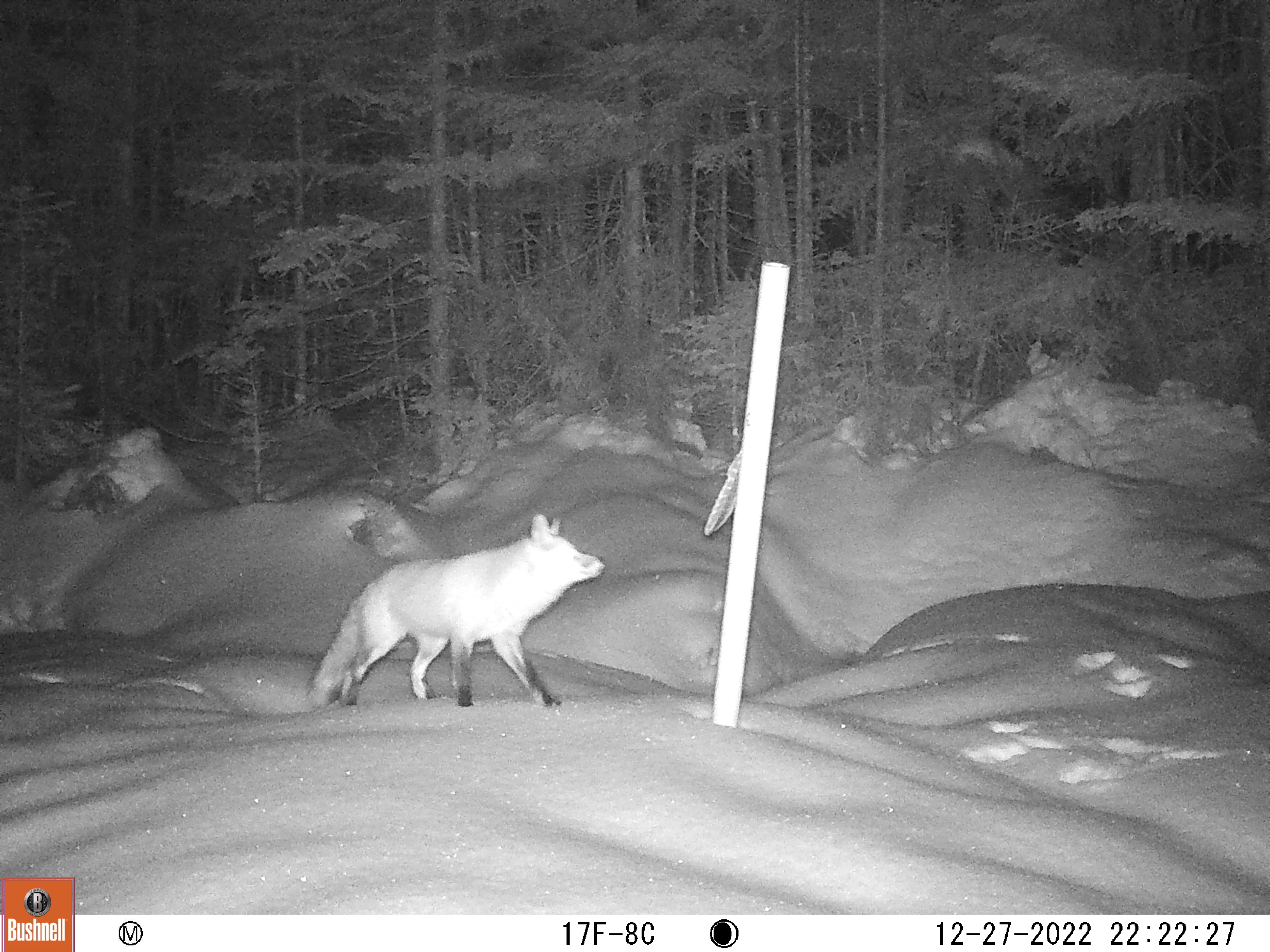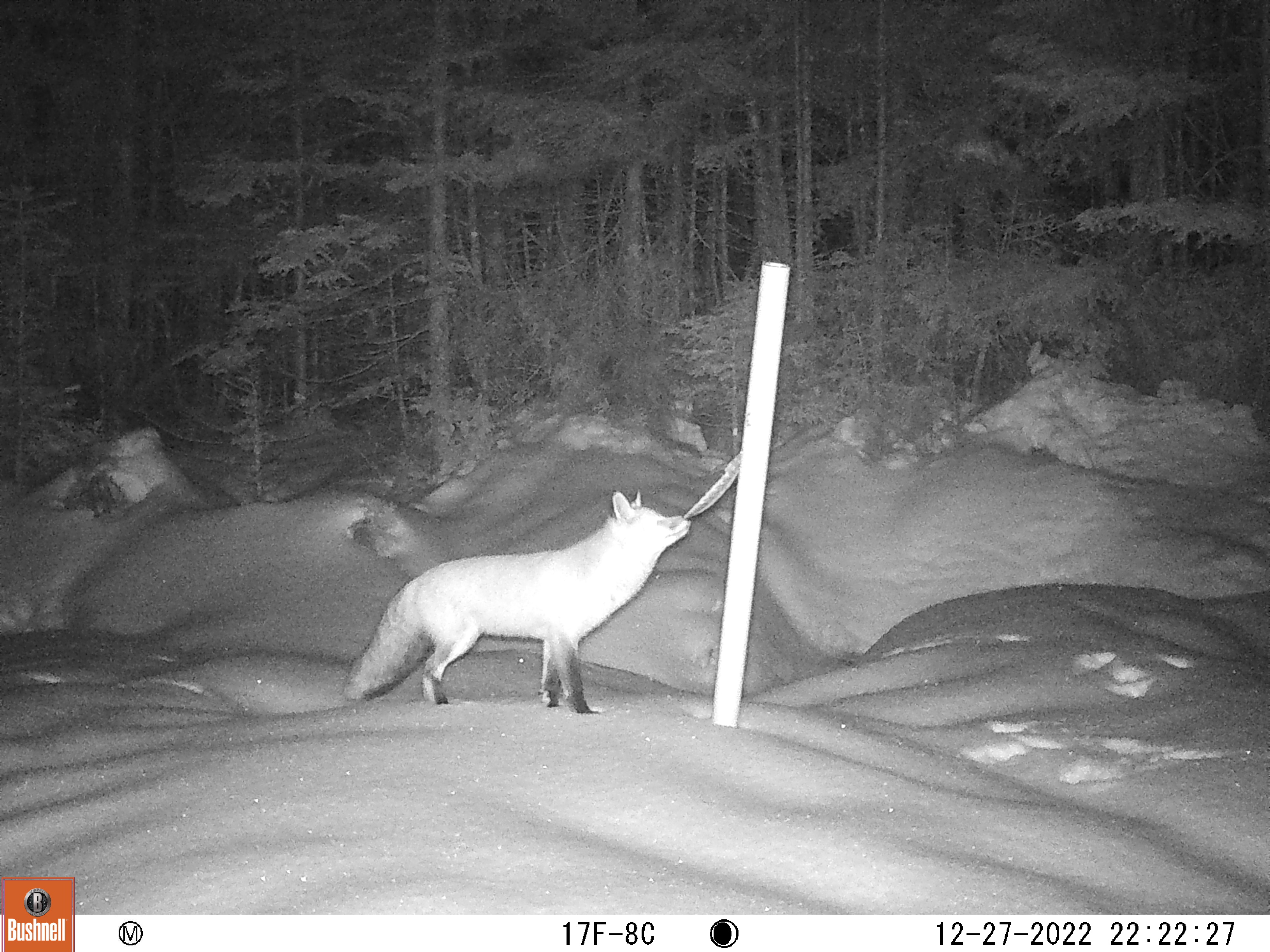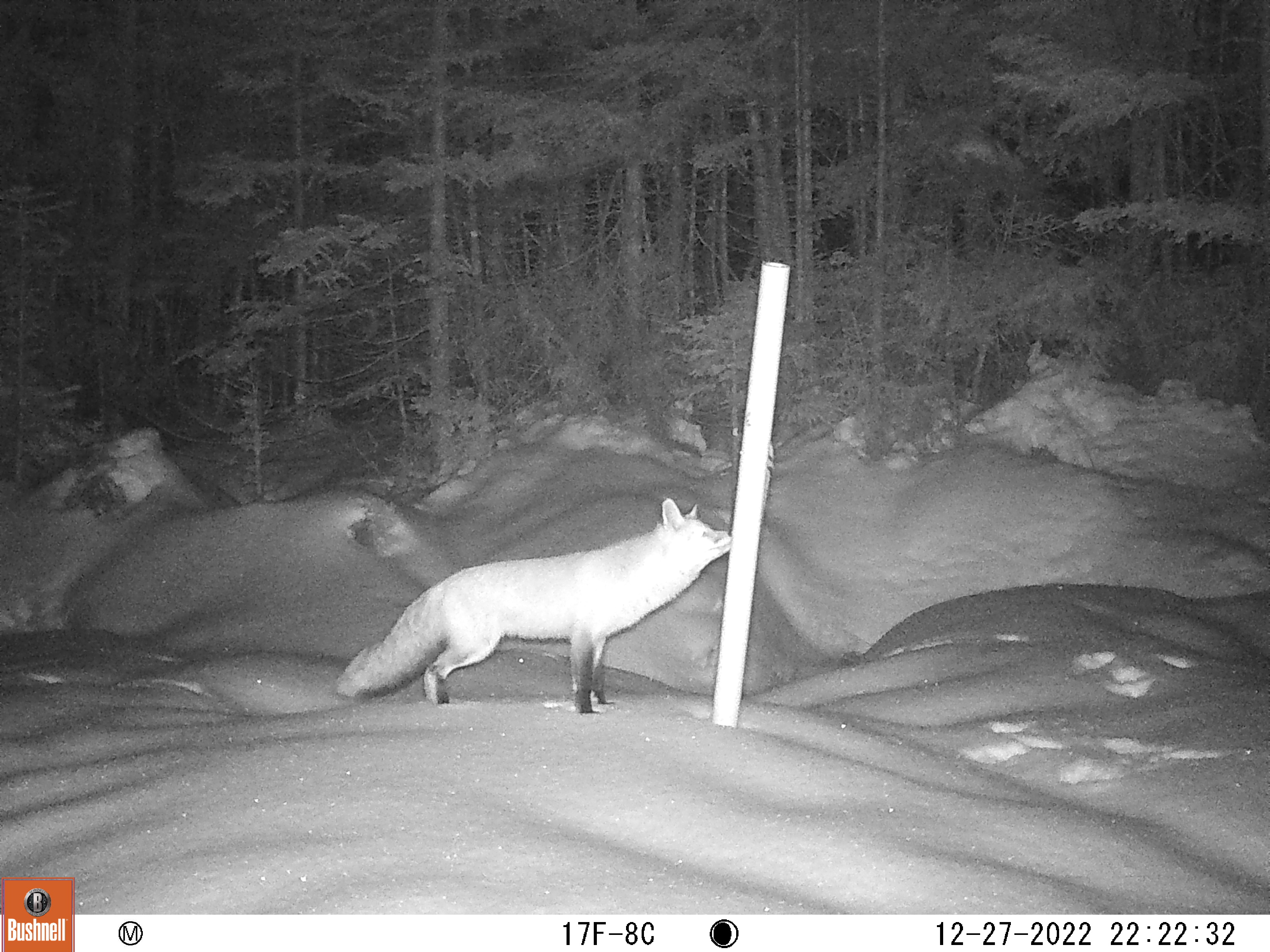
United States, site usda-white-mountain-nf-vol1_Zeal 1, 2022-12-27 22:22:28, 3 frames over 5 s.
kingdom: Animalia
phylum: Chordata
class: Mammalia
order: Carnivora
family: Canidae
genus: Vulpes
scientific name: Vulpes vulpes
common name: red fox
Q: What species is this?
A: Red fox (Vulpes vulpes).